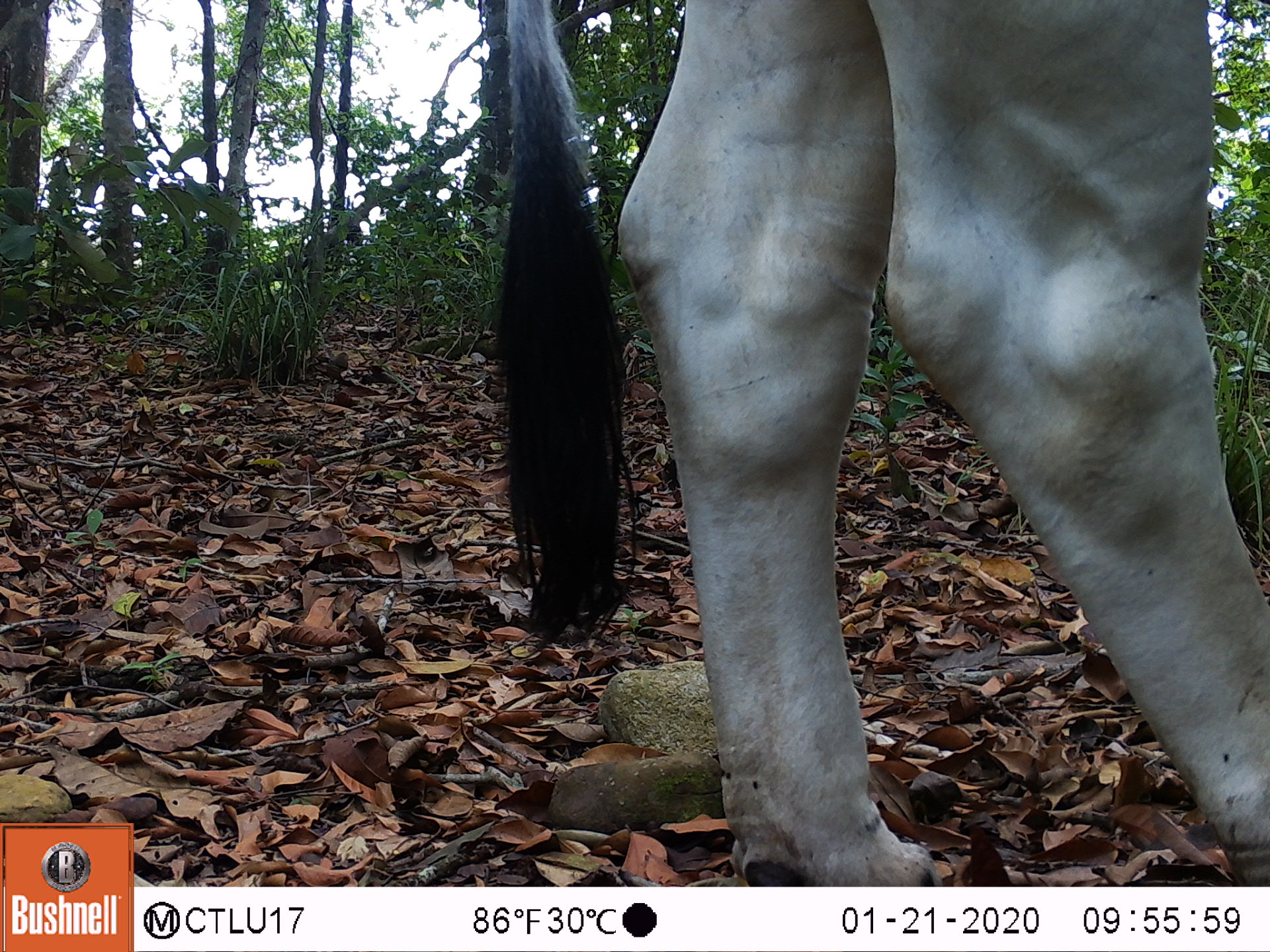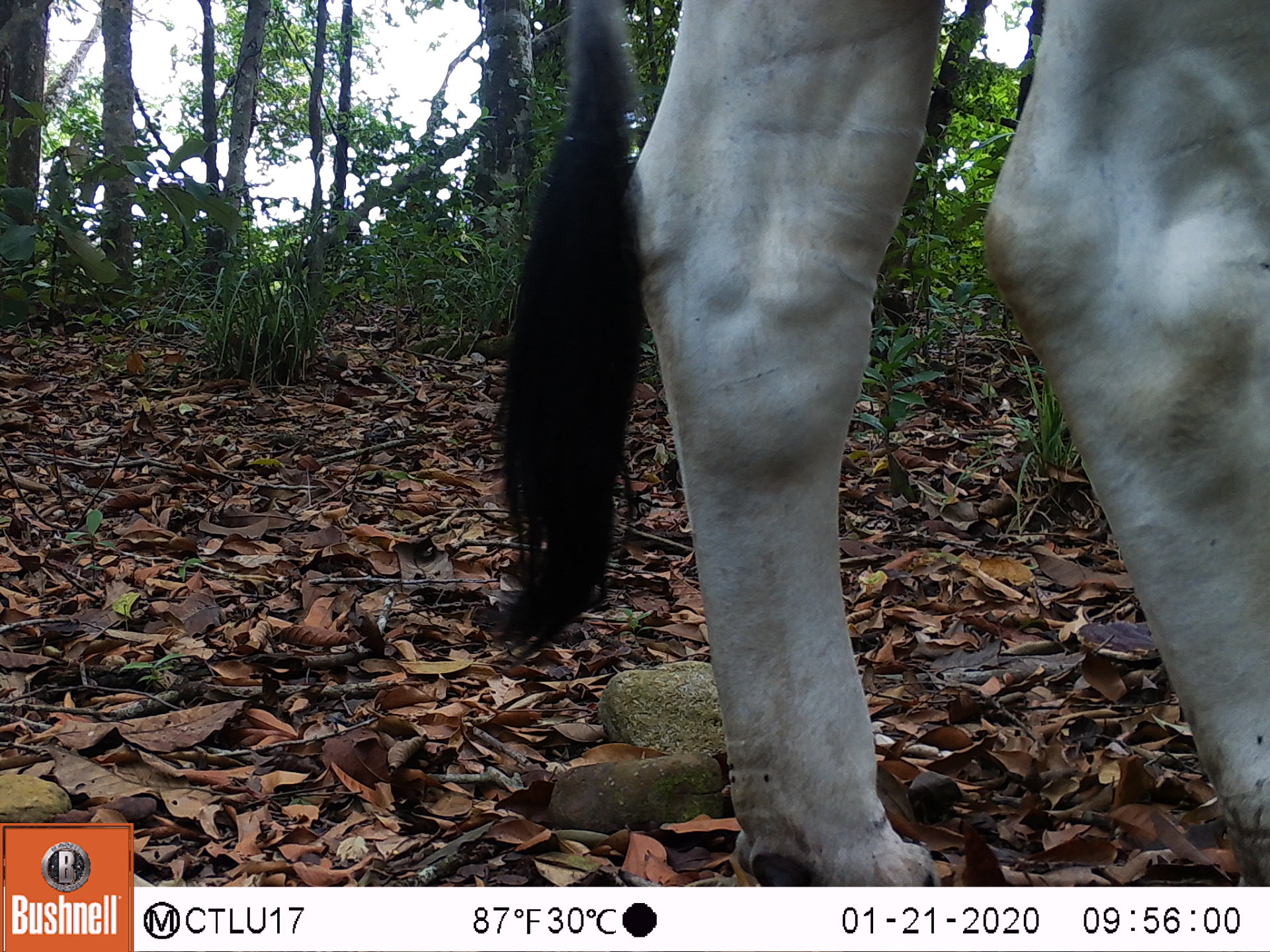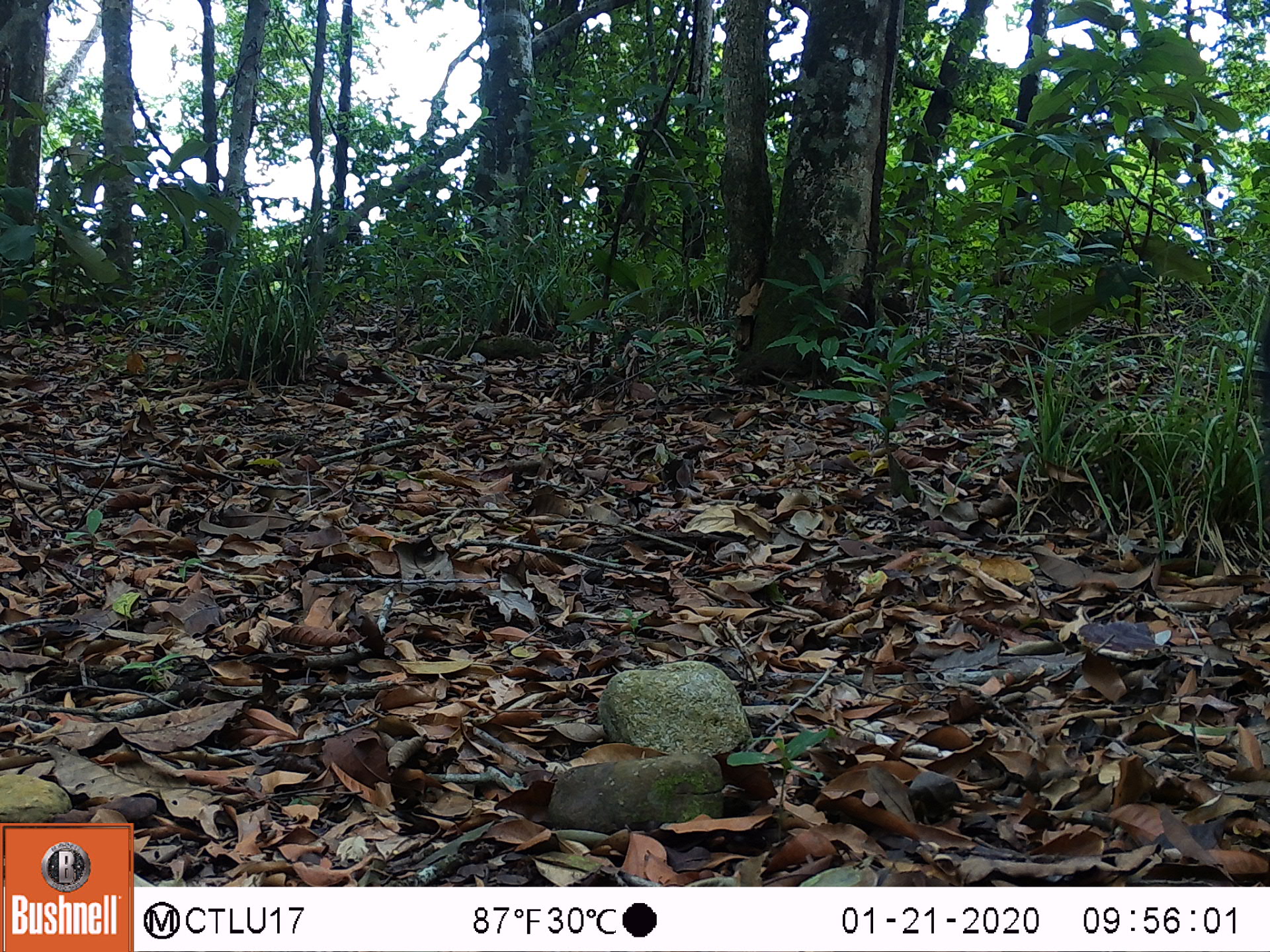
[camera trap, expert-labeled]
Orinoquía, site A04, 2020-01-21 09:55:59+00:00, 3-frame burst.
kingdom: Animalia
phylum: Chordata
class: Mammalia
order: Artiodactyla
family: Bovidae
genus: Bos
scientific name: Bos taurus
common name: cow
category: cattle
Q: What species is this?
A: Cattle (cow) (Bos taurus).